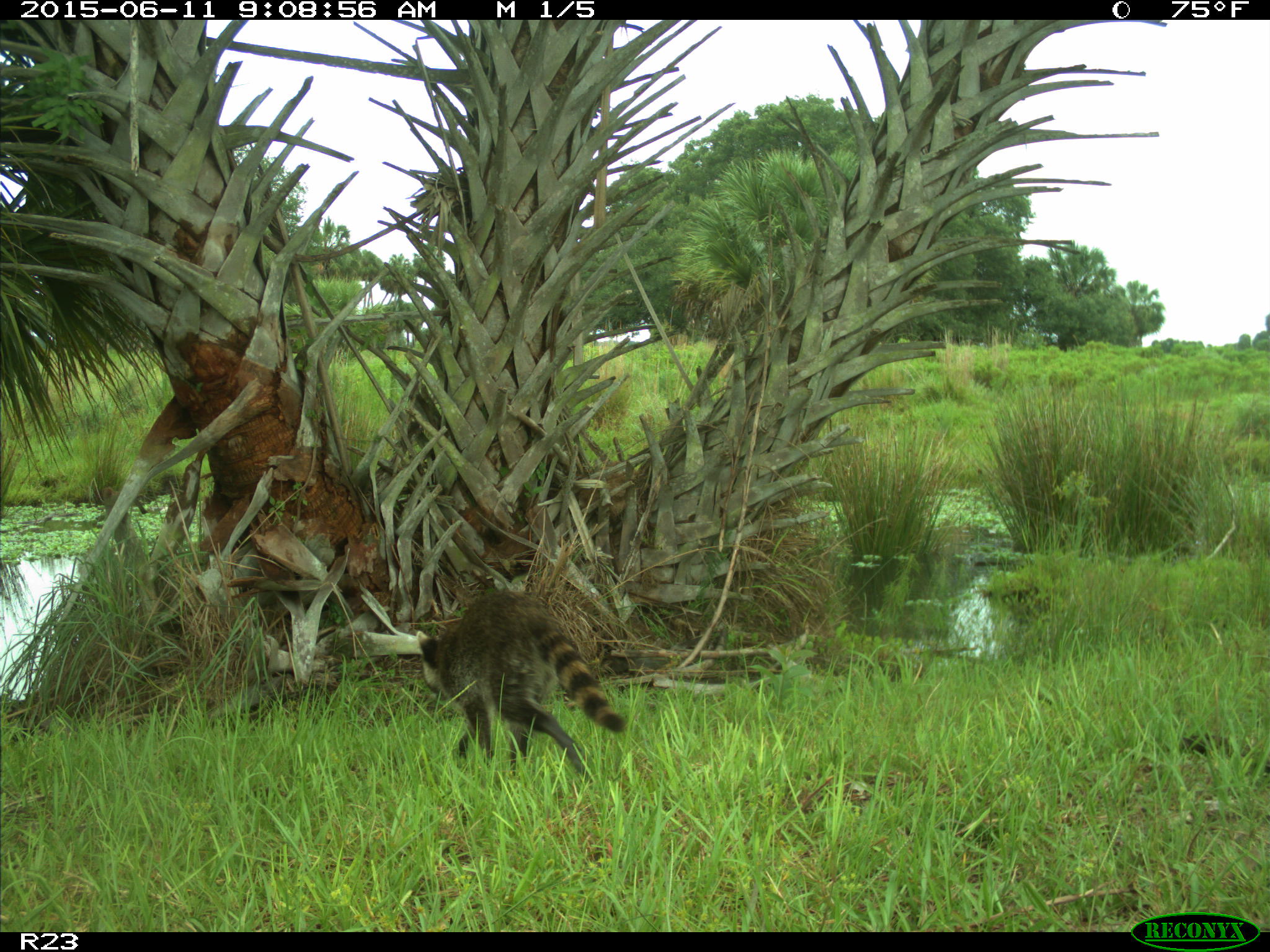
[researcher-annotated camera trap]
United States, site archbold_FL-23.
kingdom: Animalia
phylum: Chordata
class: Mammalia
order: Artiodactyla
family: Bovidae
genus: Bos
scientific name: Bos taurus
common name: domestic cow